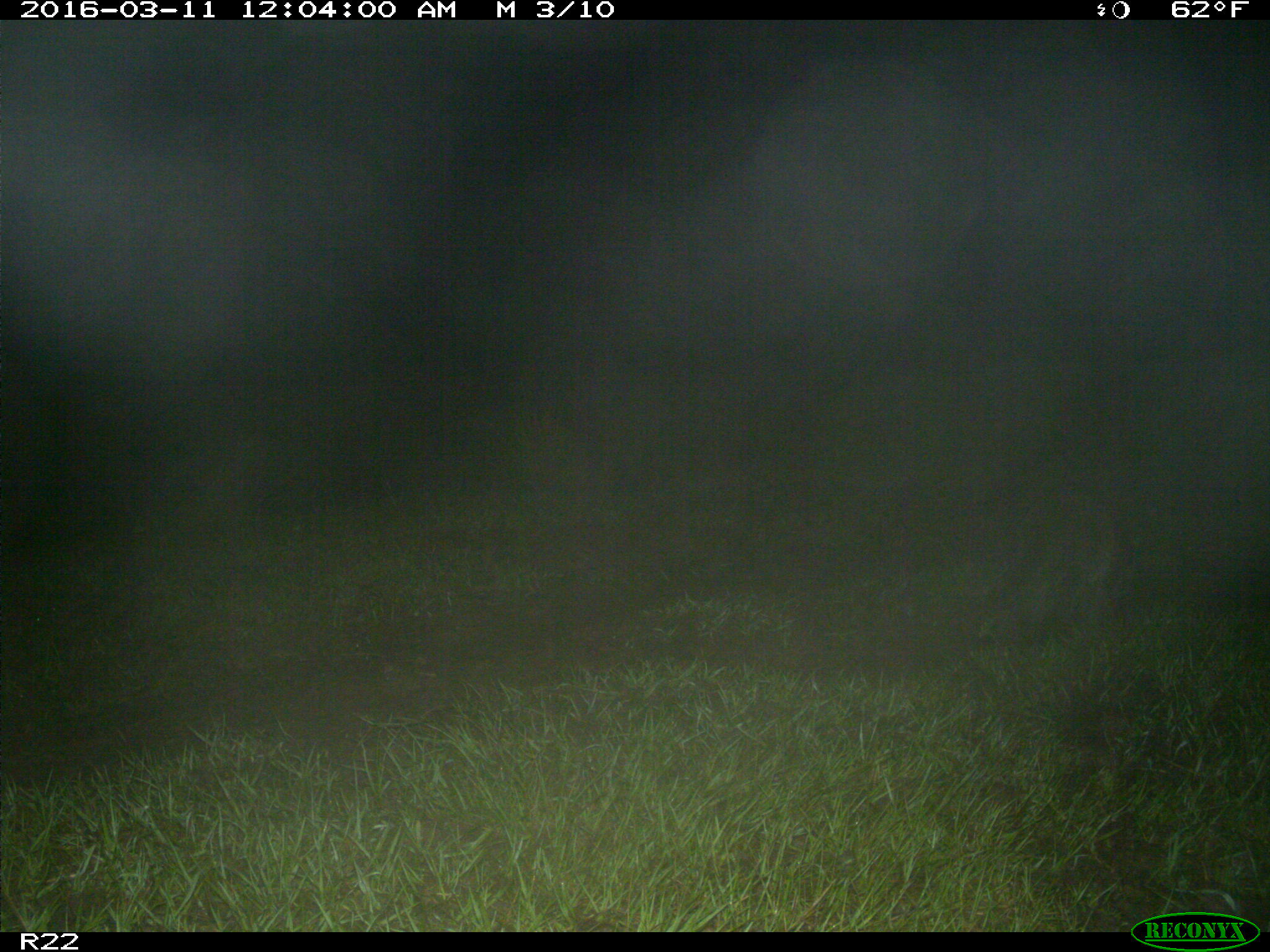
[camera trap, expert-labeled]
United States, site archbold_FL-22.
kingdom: Animalia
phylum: Chordata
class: Mammalia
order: Carnivora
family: Procyonidae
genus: Procyon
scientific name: Procyon lotor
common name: common raccoon